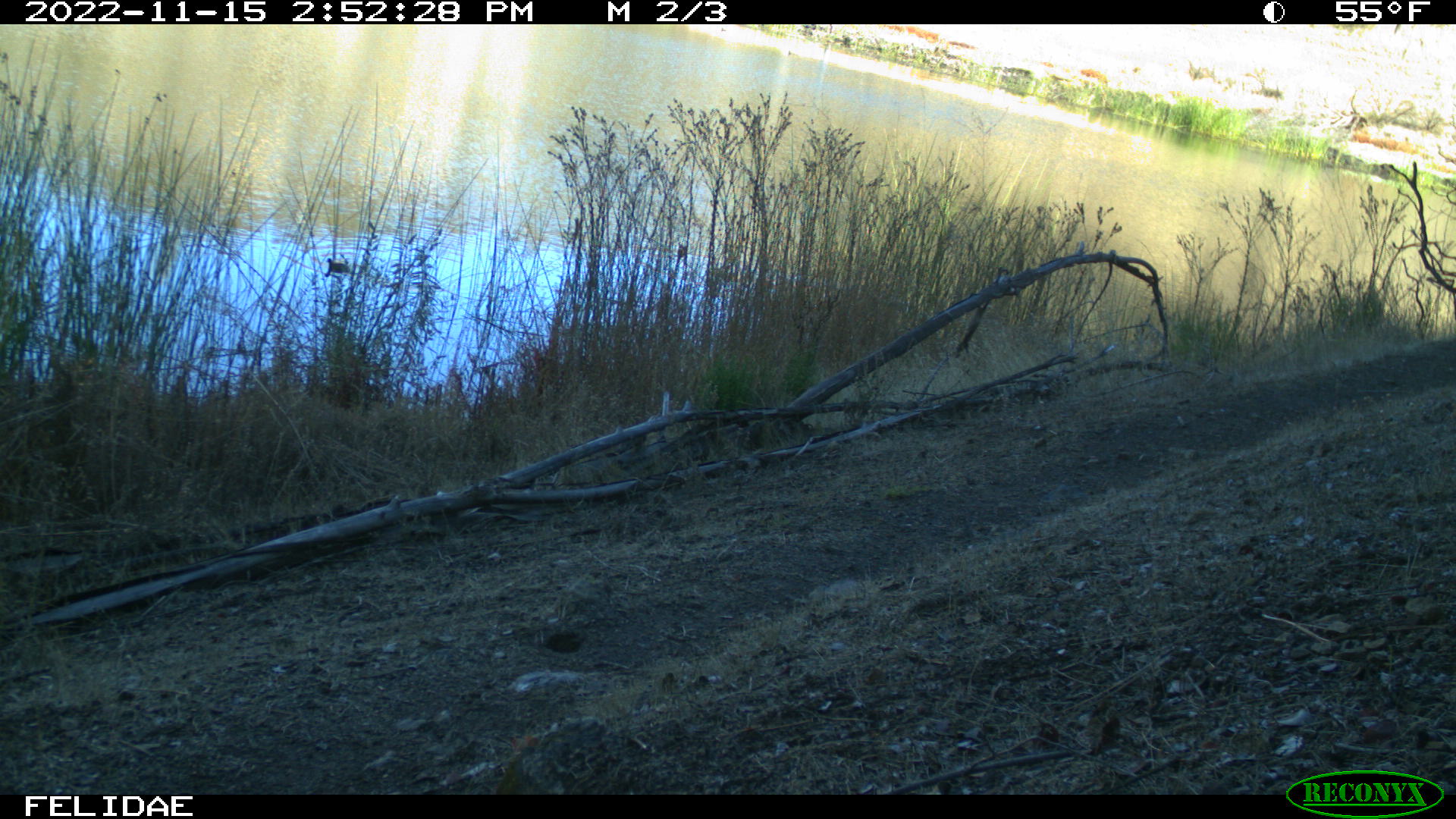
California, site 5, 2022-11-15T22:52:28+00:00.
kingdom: Animalia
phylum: Chordata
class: Aves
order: Anseriformes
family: Anatidae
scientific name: Anatidae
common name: duck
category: duck species